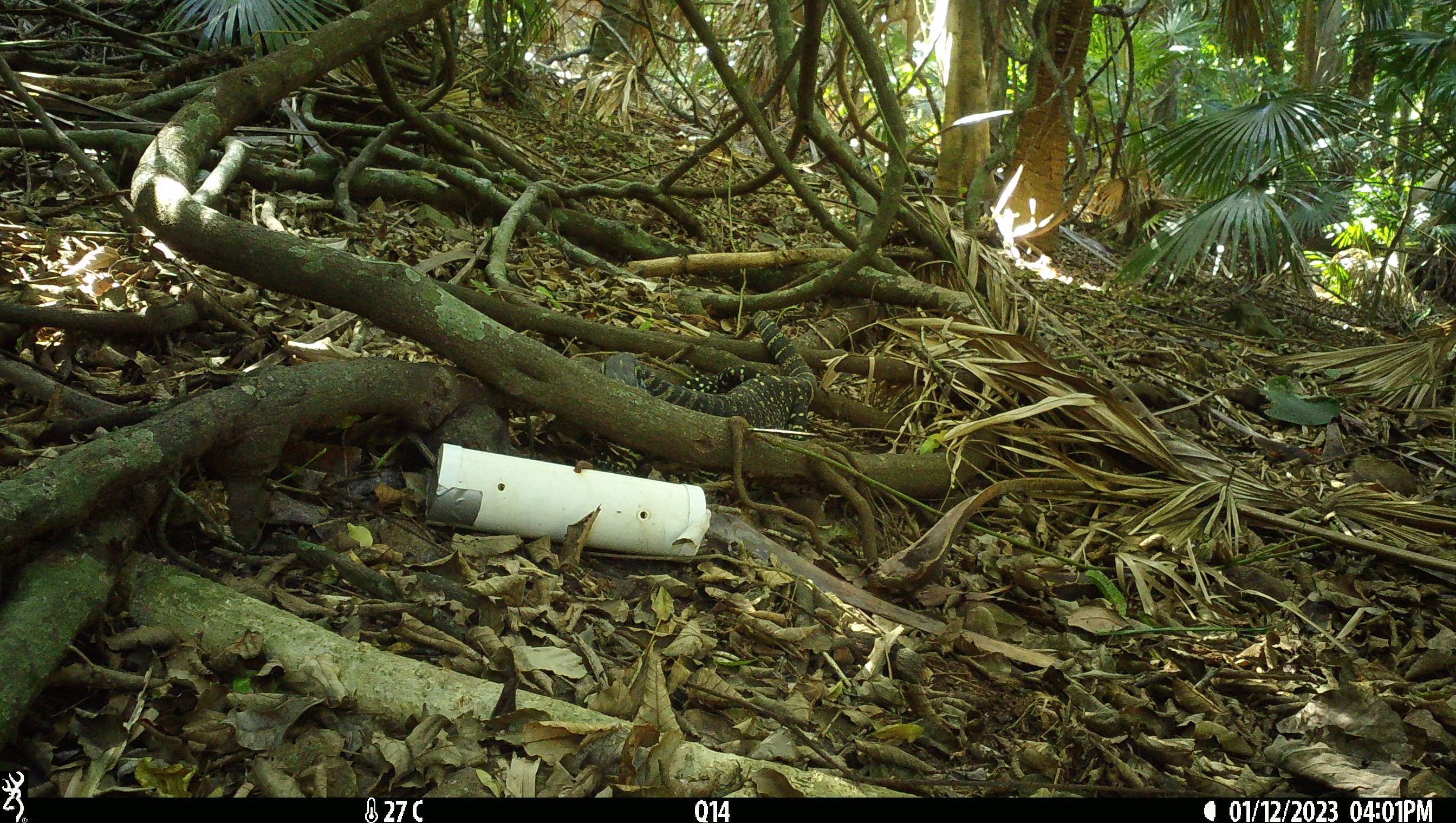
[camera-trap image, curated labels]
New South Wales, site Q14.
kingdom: Animalia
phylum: Chordata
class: Reptilia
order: Squamata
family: Varanidae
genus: Varanus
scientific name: Varanus varius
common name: lace monitor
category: goanna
Goanna (lace monitor) (Varanus varius).